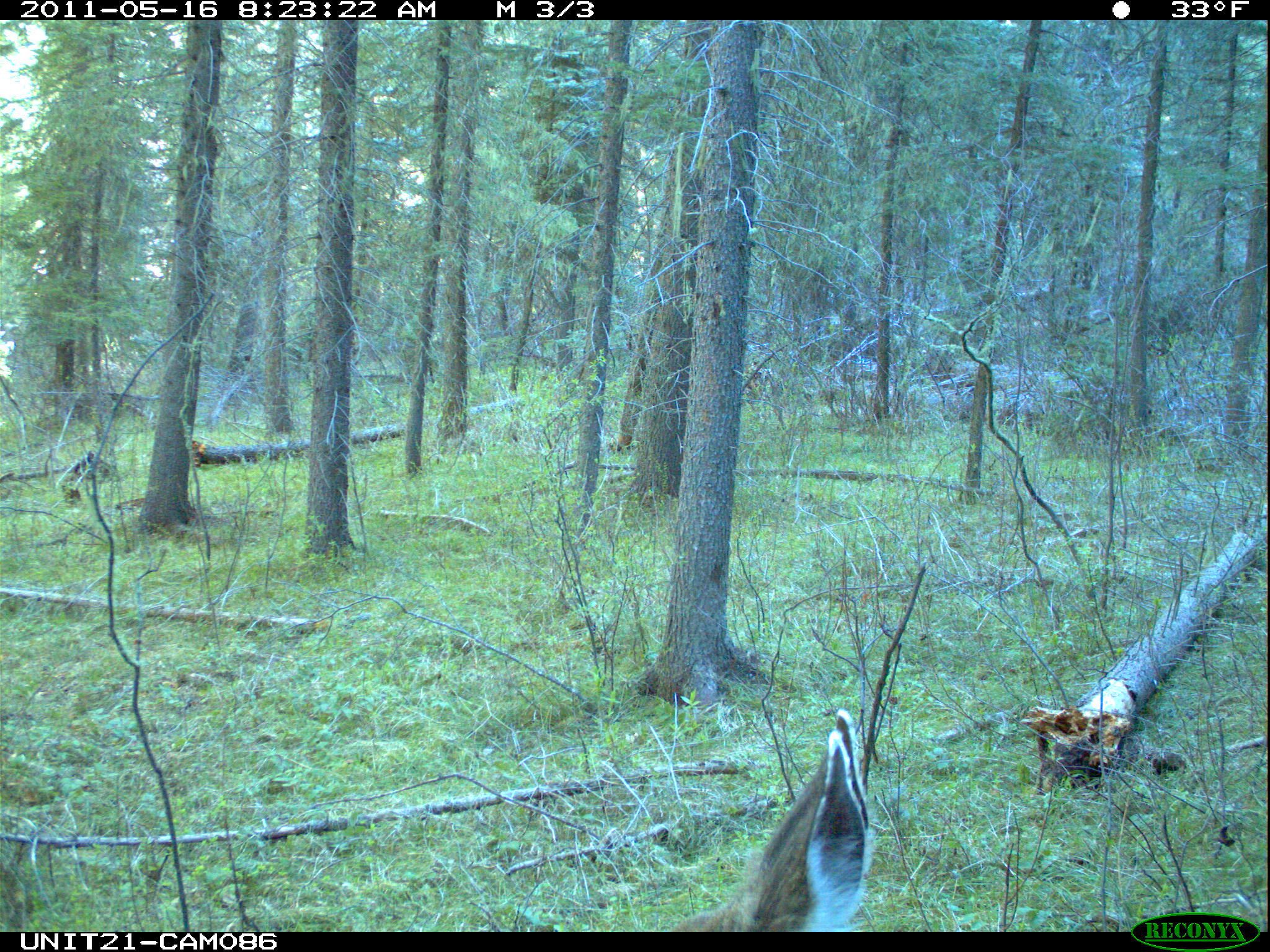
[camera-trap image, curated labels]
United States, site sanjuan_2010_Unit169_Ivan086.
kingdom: Animalia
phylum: Chordata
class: Mammalia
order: Artiodactyla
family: Cervidae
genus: Odocoileus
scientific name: Odocoileus hemionus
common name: mule deer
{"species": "Odocoileus hemionus (mule deer)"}